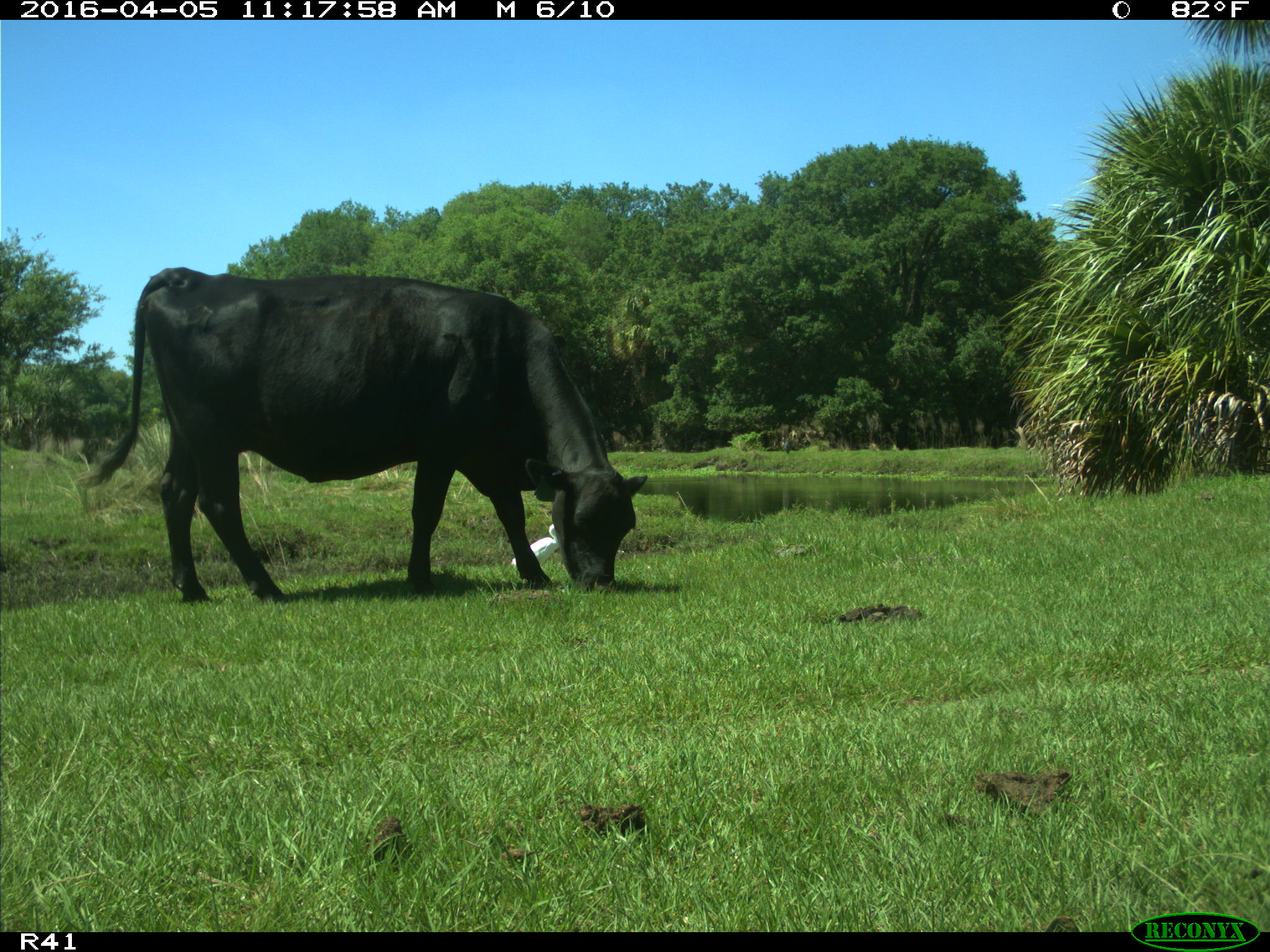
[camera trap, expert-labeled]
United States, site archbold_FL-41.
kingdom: Animalia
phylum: Chordata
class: Mammalia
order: Artiodactyla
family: Bovidae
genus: Bos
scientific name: Bos taurus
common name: domestic cow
Bos taurus (domestic cow).